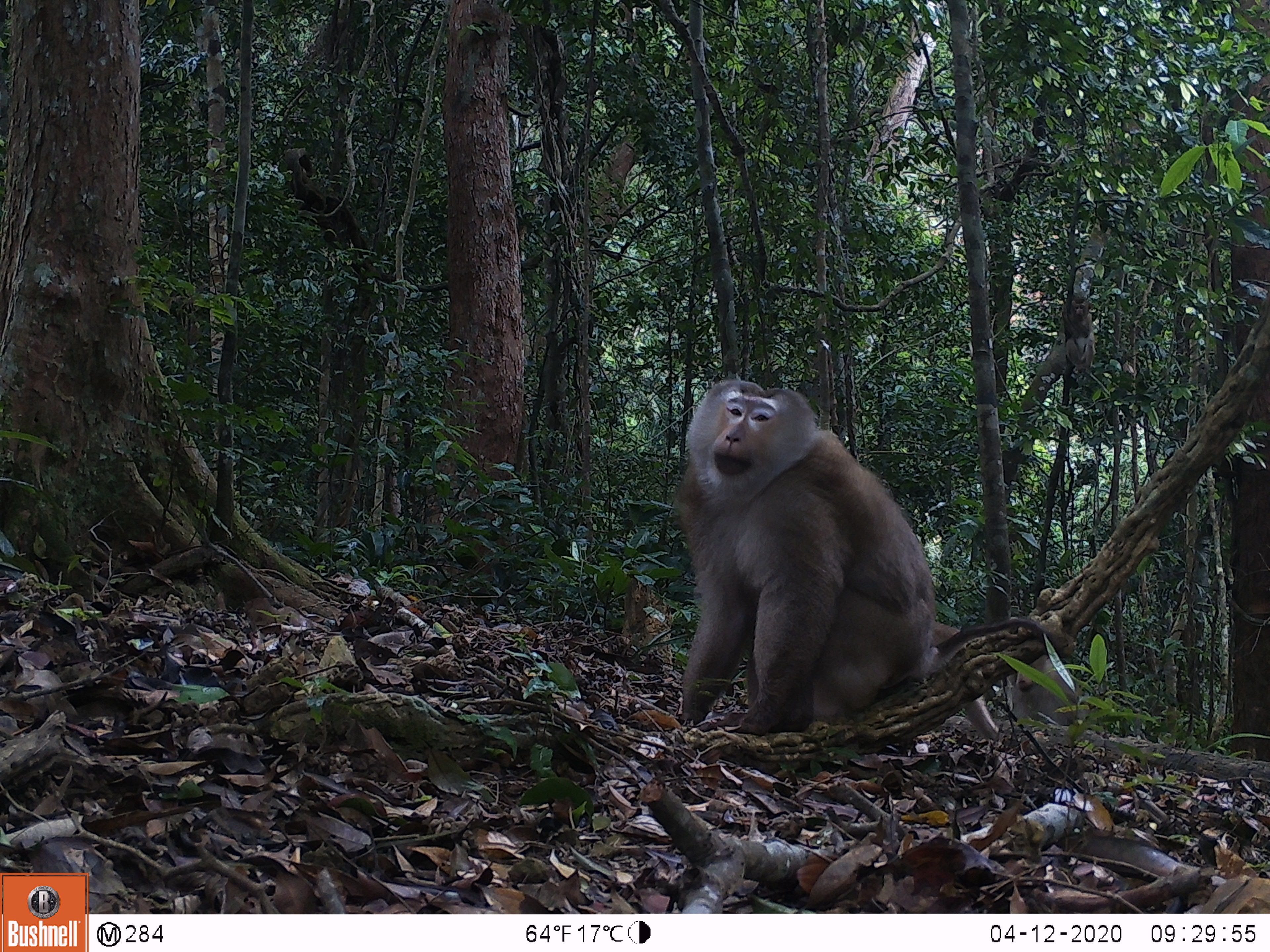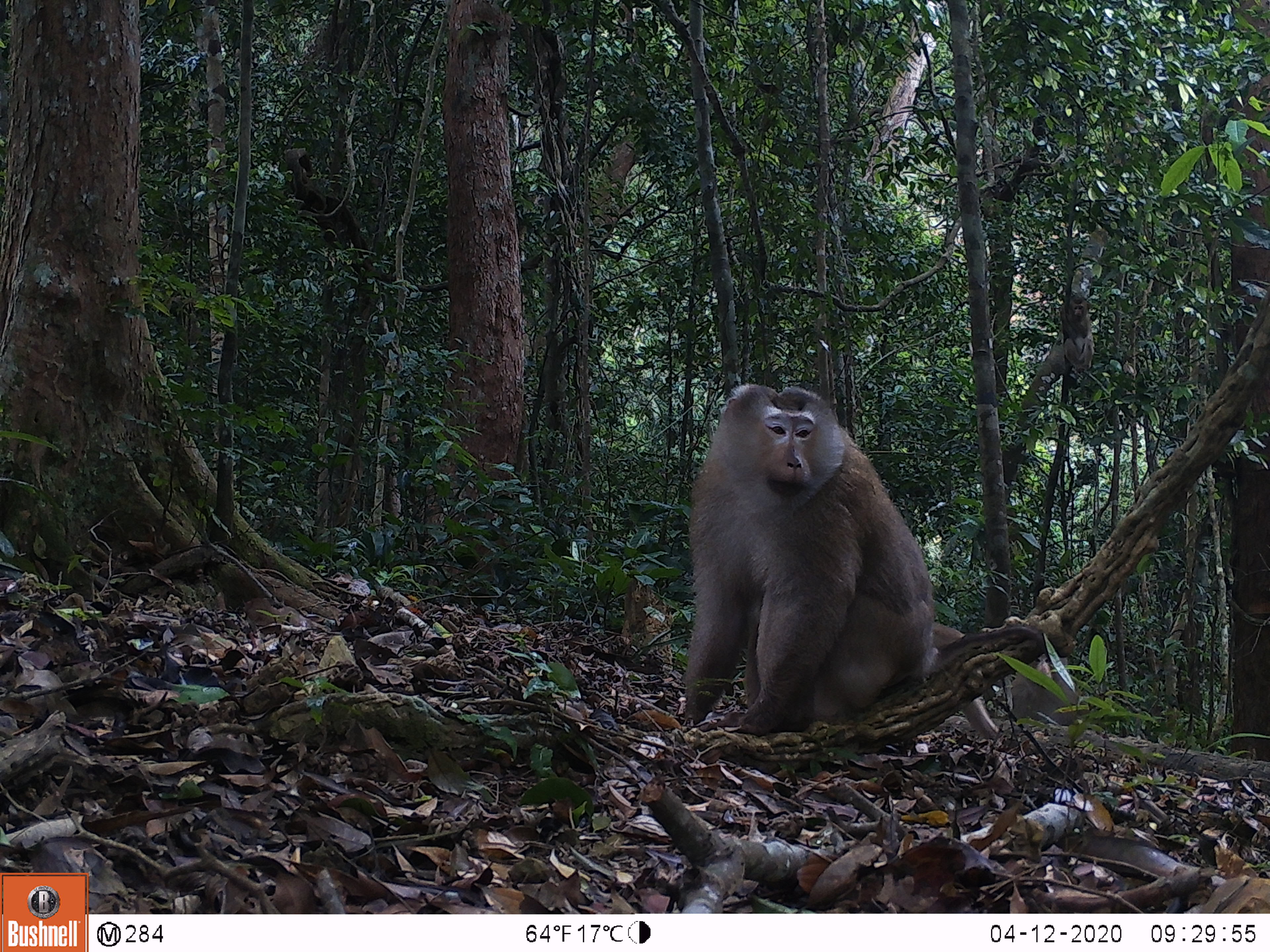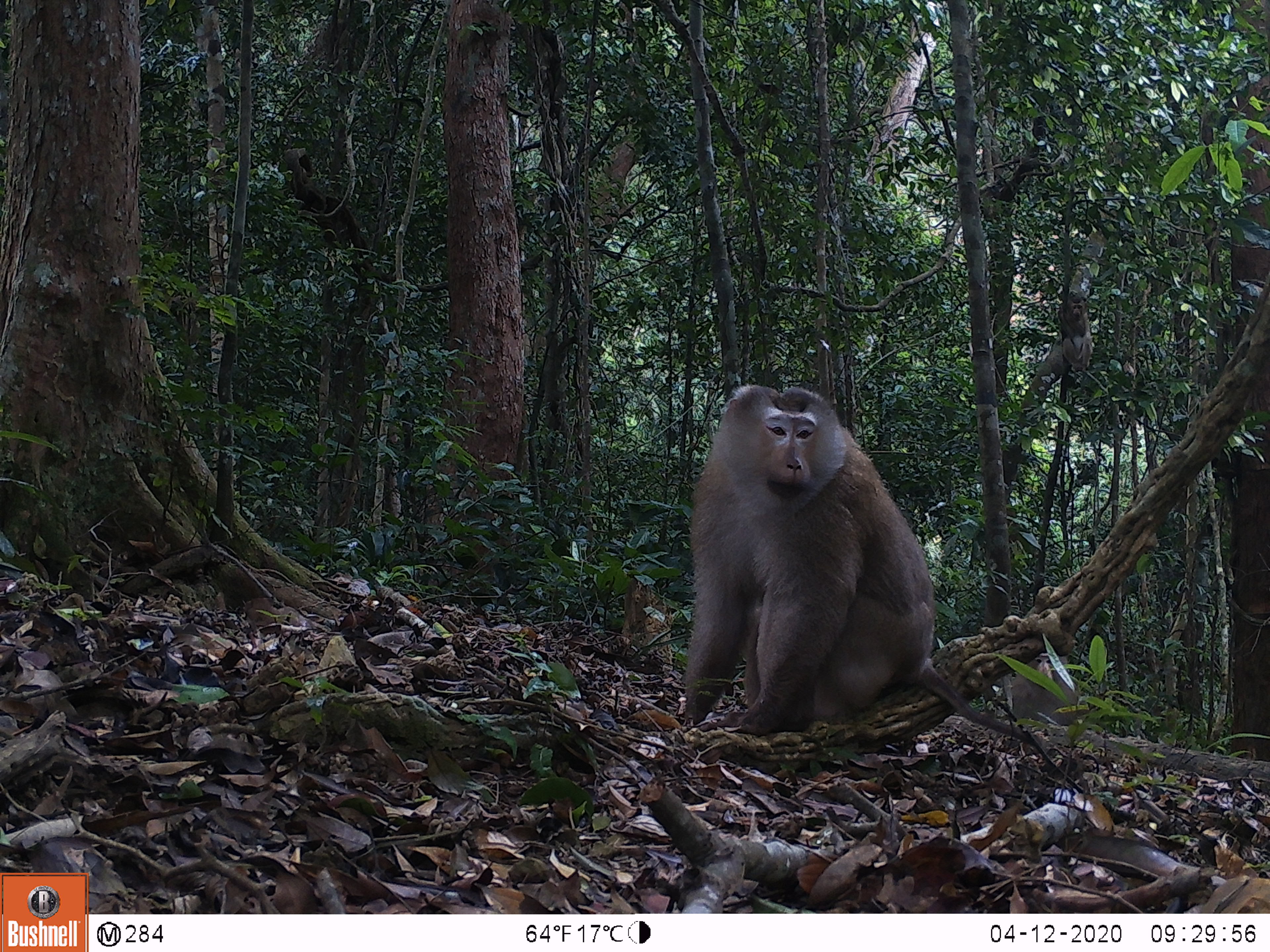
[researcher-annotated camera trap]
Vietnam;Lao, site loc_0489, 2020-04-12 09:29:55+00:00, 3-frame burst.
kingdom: Animalia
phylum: Chordata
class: Mammalia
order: Primates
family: Cercopithecidae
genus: Macaca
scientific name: Macaca nemestrina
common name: pig-tailed macaque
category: pig tailed macaque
Pig tailed macaque (pig-tailed macaque) (Macaca nemestrina). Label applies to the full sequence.